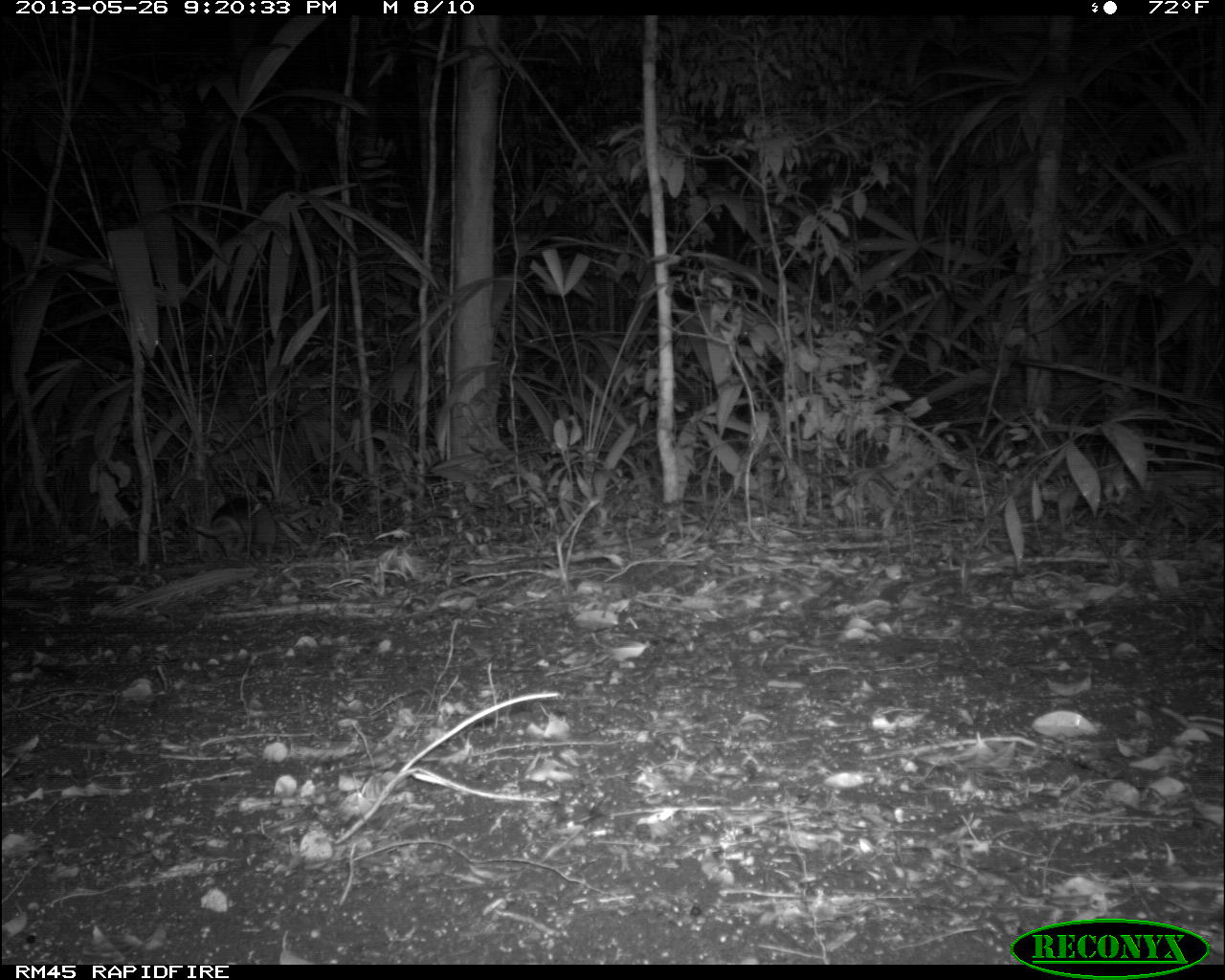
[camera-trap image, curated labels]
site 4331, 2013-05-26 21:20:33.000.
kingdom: Animalia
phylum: Chordata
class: Mammalia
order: Cingulata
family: Dasypodidae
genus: Dasypus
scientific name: Dasypus novemcinctus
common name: nine-banded armadillo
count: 1